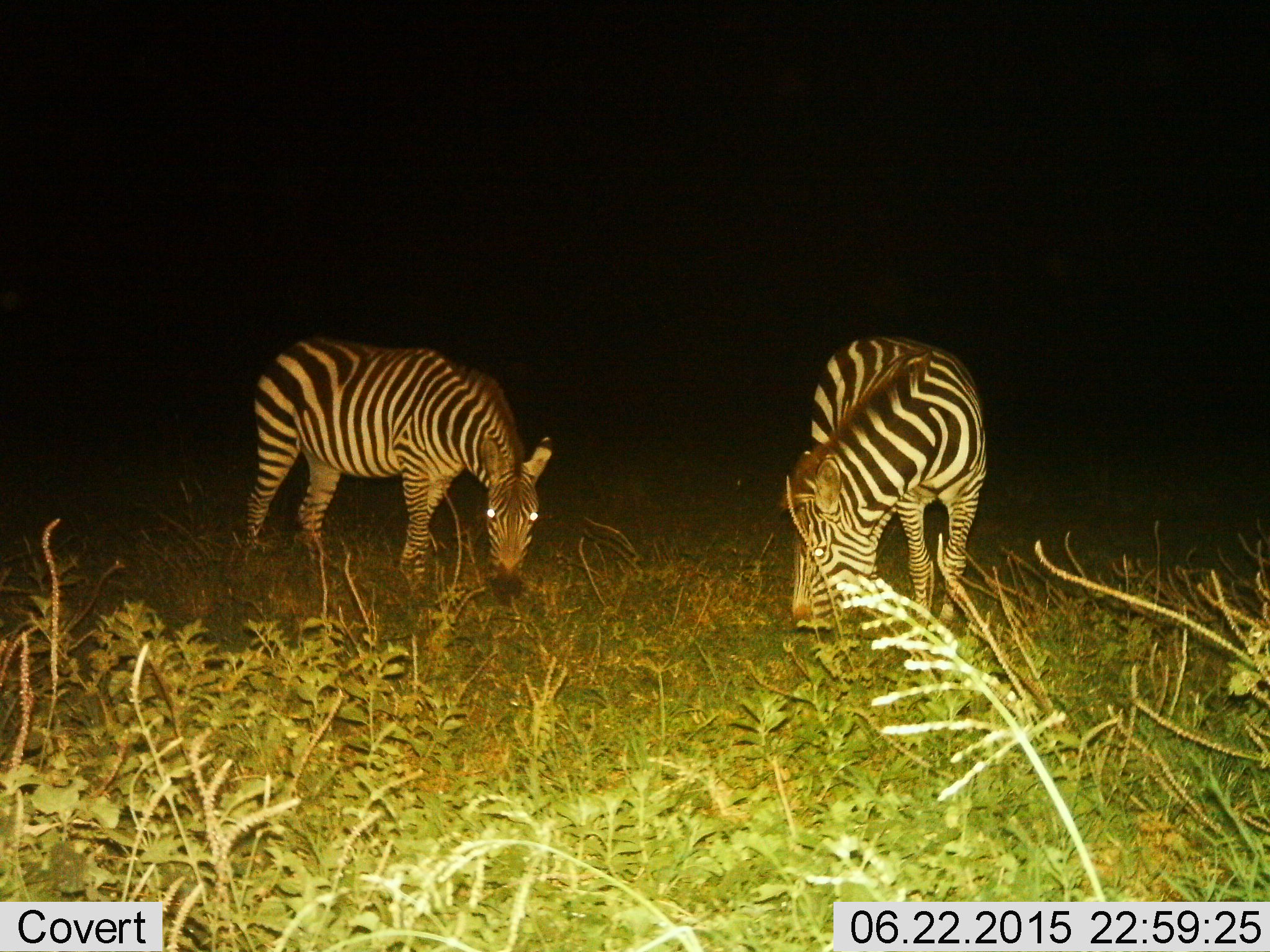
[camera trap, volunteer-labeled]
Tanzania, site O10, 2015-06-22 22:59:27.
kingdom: Animalia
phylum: Chordata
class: Mammalia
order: Perissodactyla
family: Equidae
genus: Equus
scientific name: Equus quagga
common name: plains zebra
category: zebra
Zebra (plains zebra) (Equus quagga), count 2. Behavior (volunteer vote fractions): standing 20%, resting 0%, moving 0%, interacting 0%. Young present (vote fraction): 0%. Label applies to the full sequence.